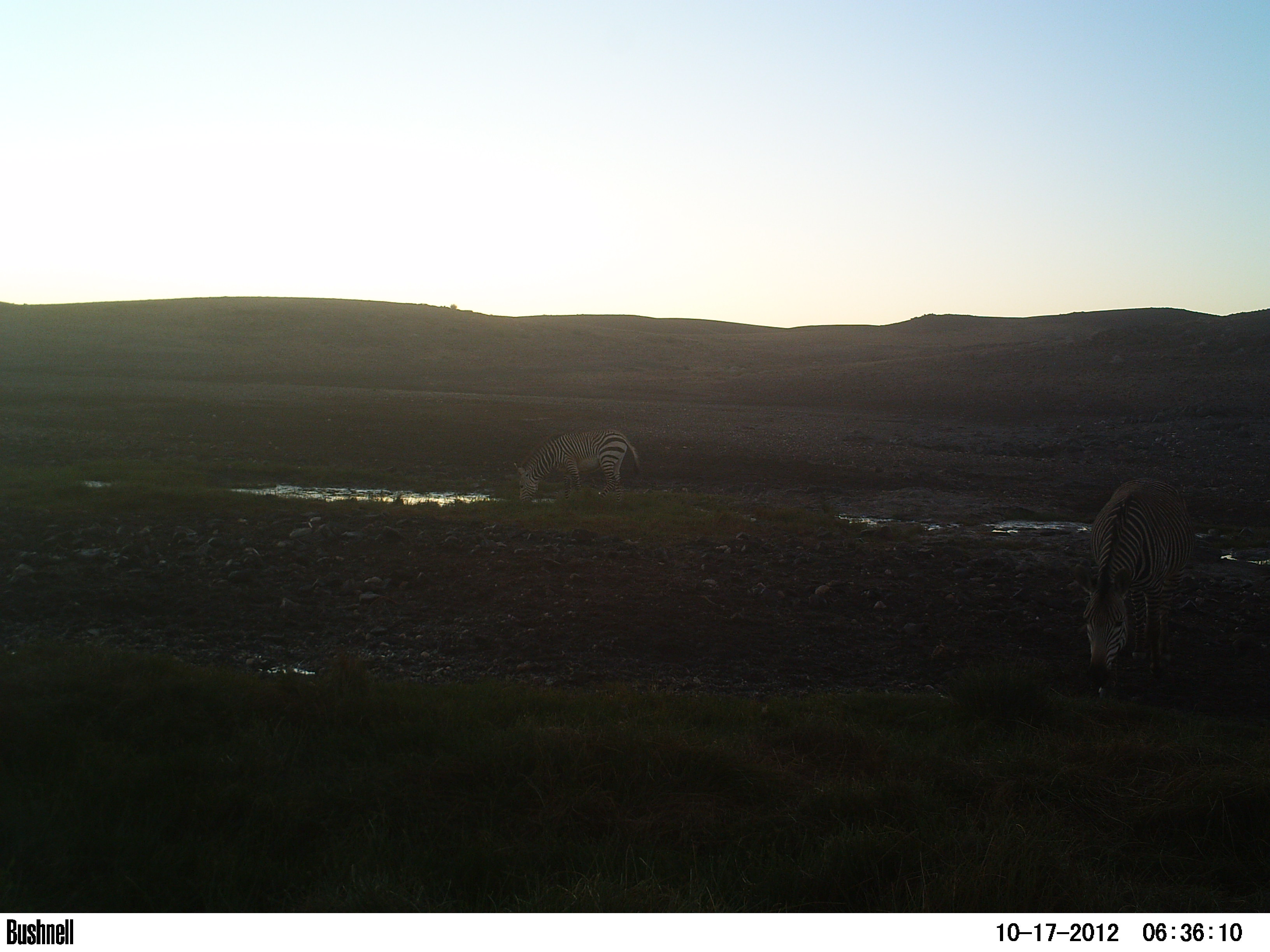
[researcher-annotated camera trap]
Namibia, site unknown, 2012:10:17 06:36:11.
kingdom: Animalia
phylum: Chordata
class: Mammalia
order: Perissodactyla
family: Equidae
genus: Equus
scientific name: Equus zebra hartmannae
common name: hartmann's mountain zebra